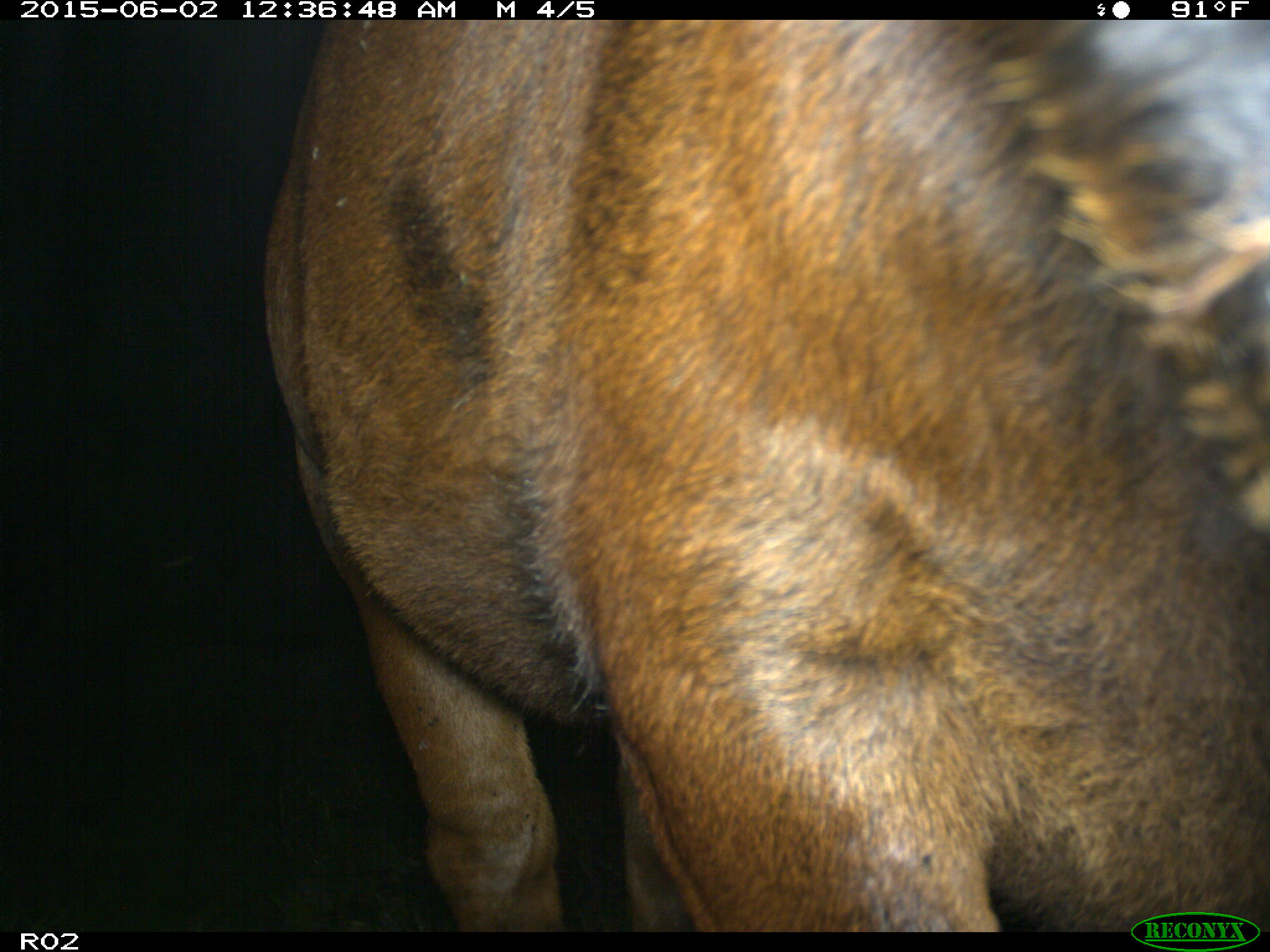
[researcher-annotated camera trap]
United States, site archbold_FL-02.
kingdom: Animalia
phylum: Chordata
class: Mammalia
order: Artiodactyla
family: Bovidae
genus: Bos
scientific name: Bos taurus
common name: domestic cow